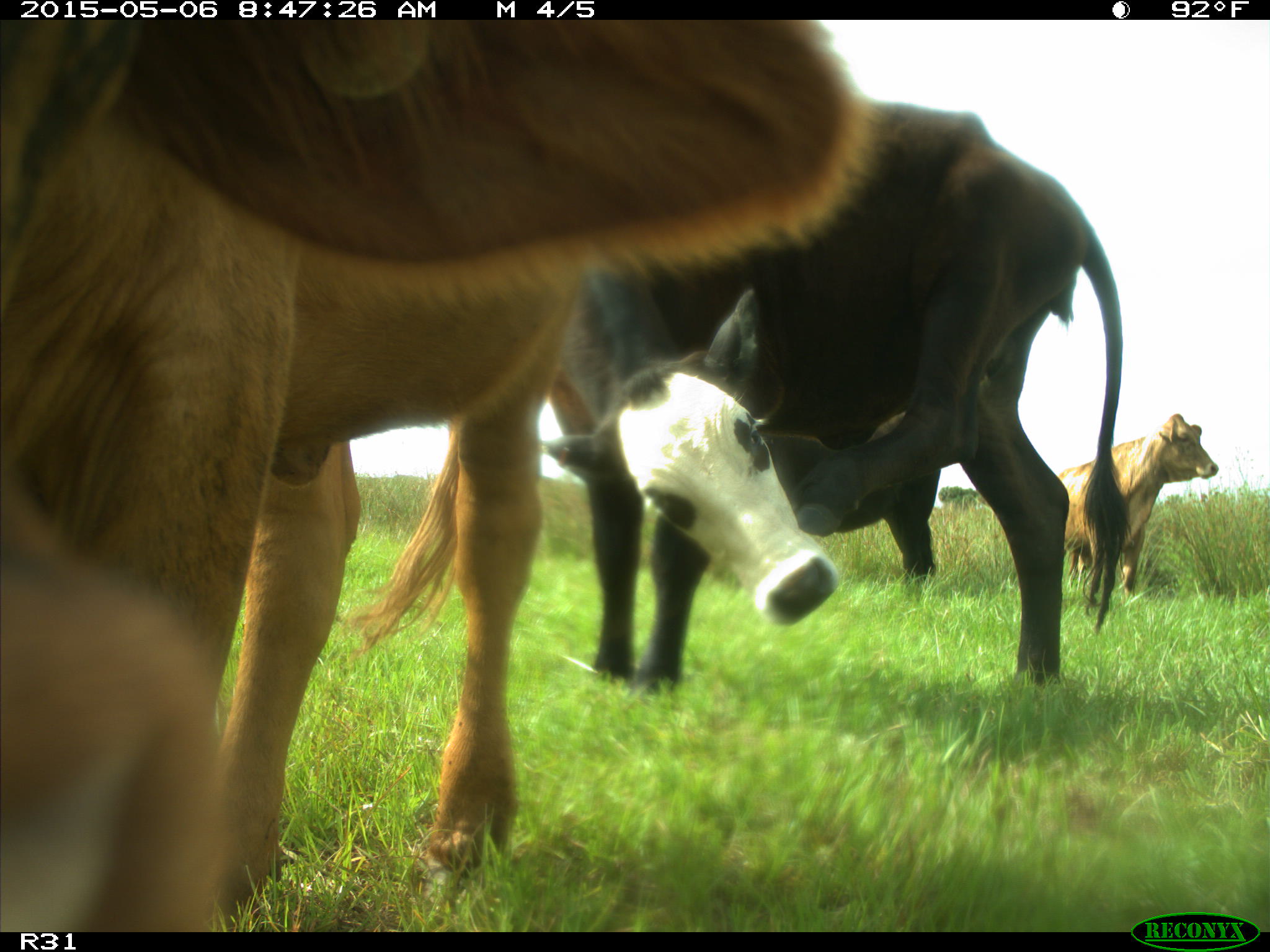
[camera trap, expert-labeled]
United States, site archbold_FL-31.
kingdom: Animalia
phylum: Chordata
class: Mammalia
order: Artiodactyla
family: Bovidae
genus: Bos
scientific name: Bos taurus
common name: domestic cow